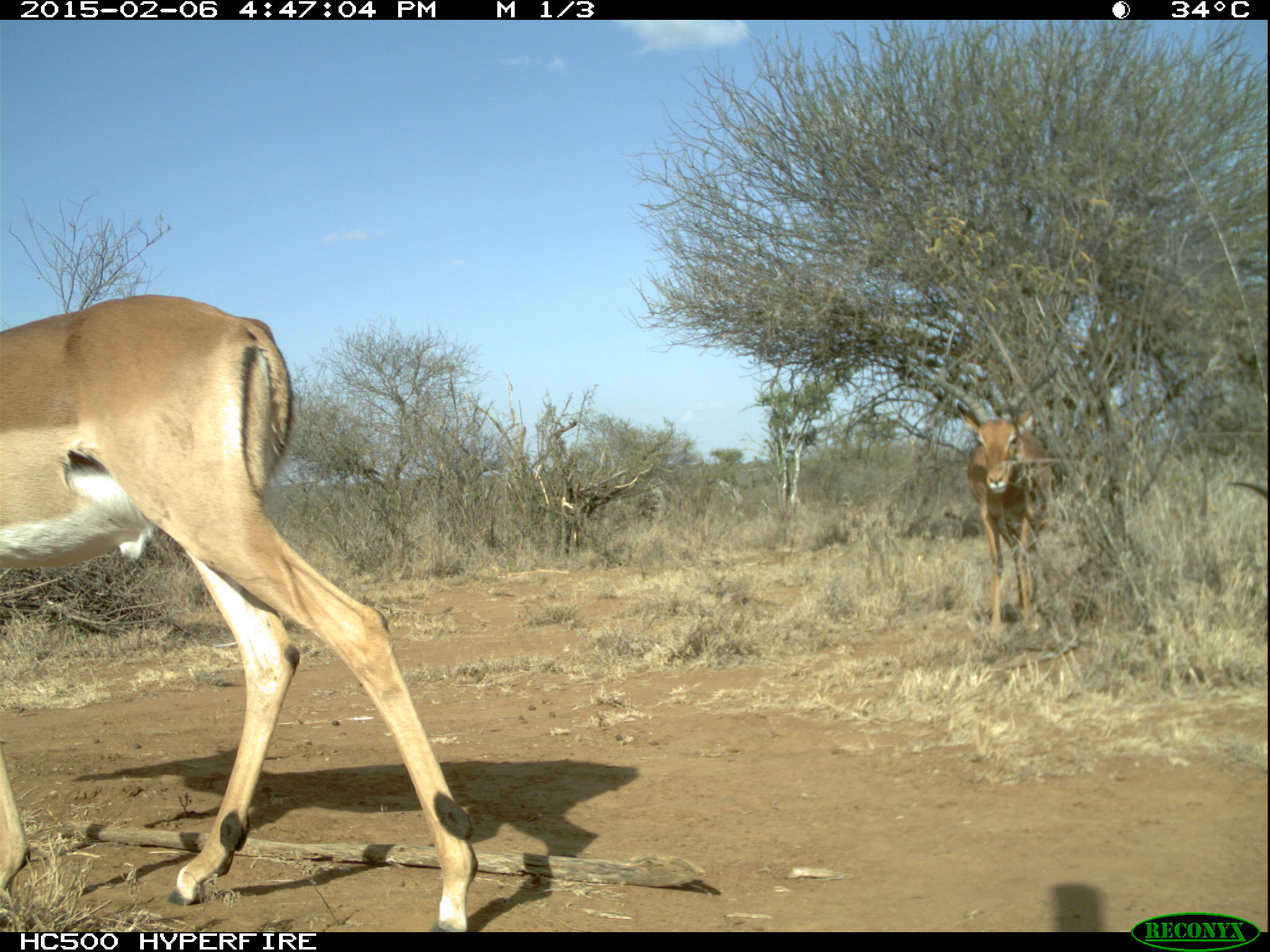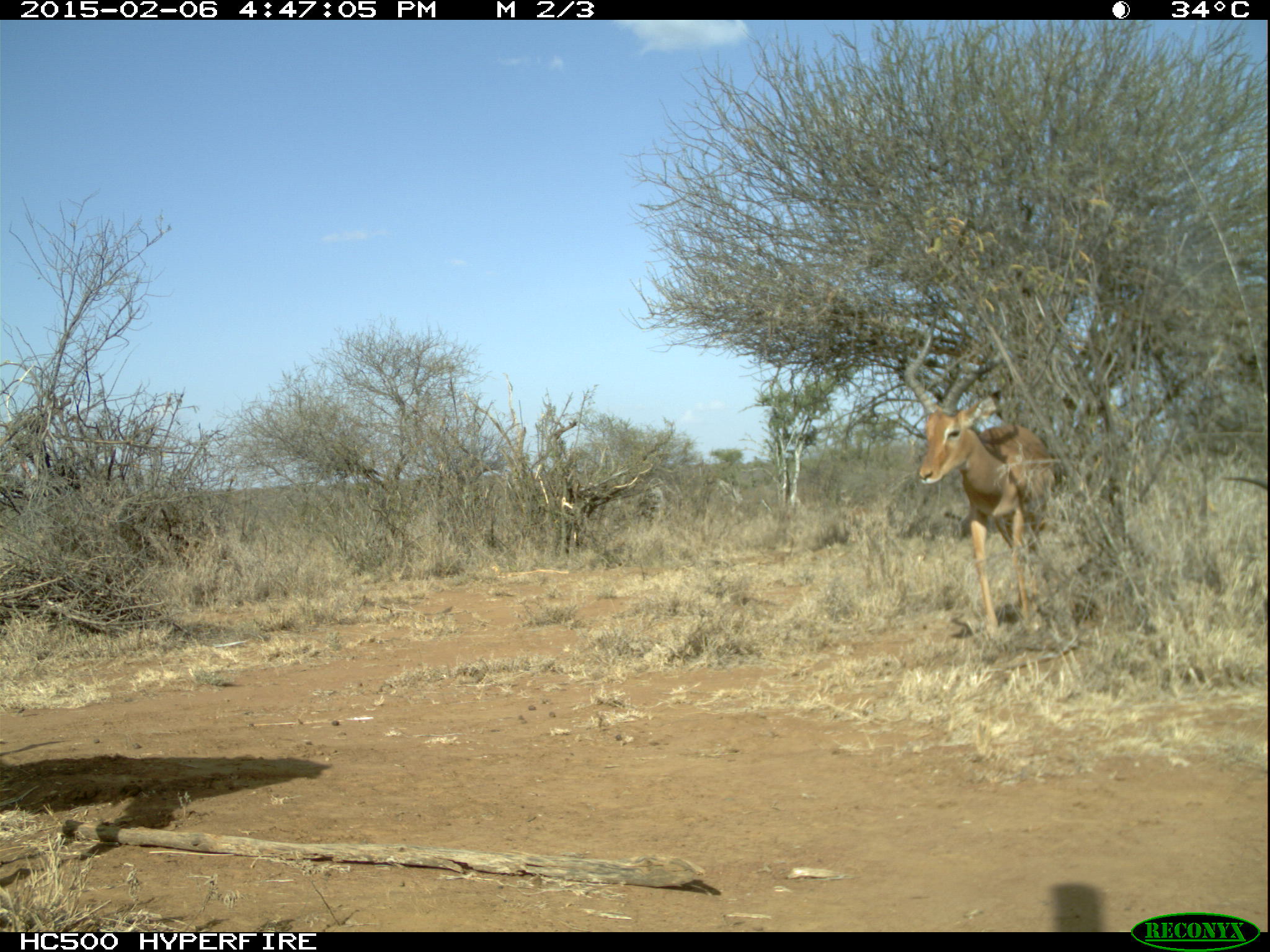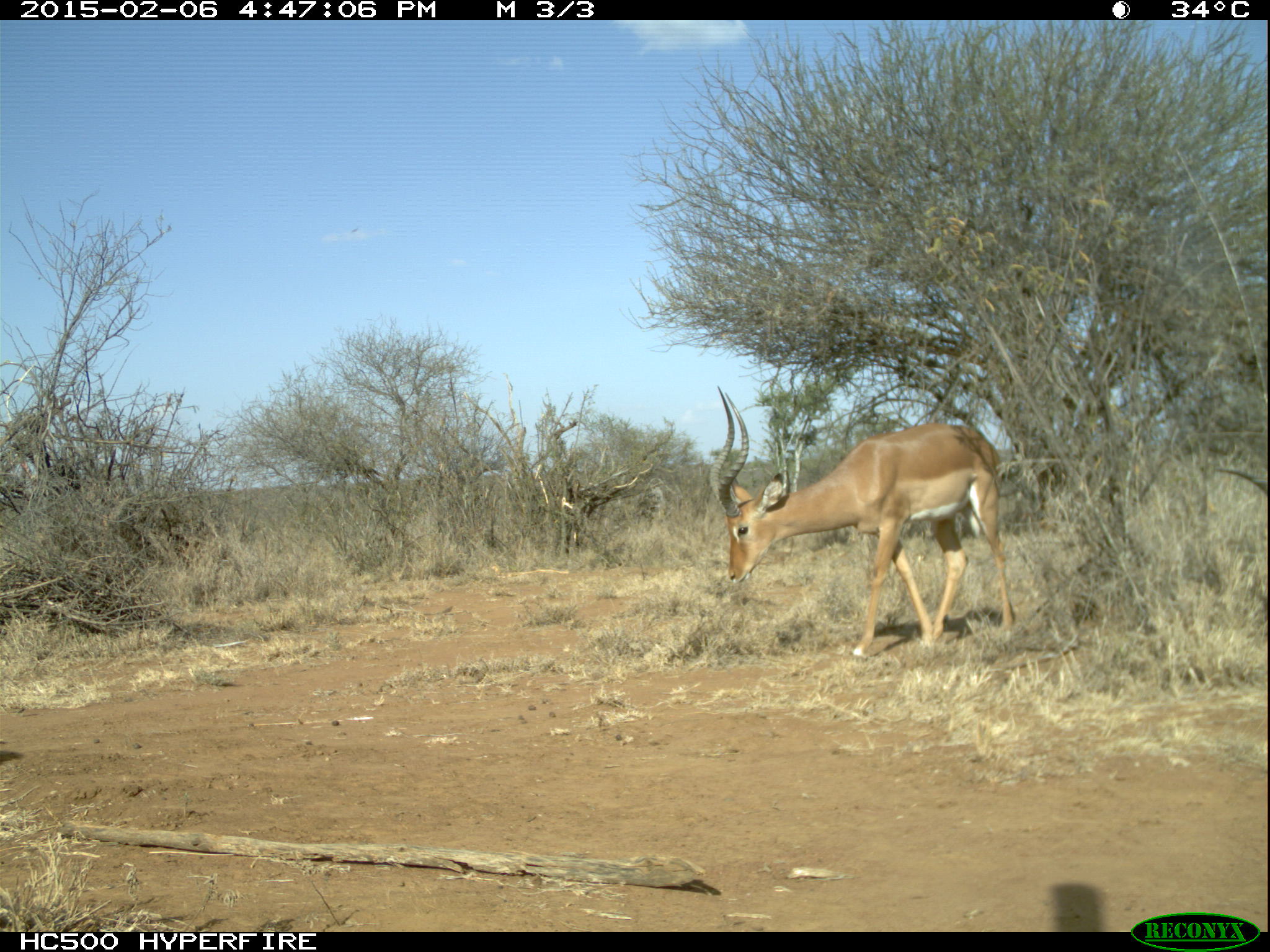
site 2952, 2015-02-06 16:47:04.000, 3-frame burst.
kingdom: Animalia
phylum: Chordata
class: Mammalia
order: Artiodactyla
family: Bovidae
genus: Aepyceros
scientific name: Aepyceros melampus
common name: impala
Aepyceros melampus (impala), count 3.